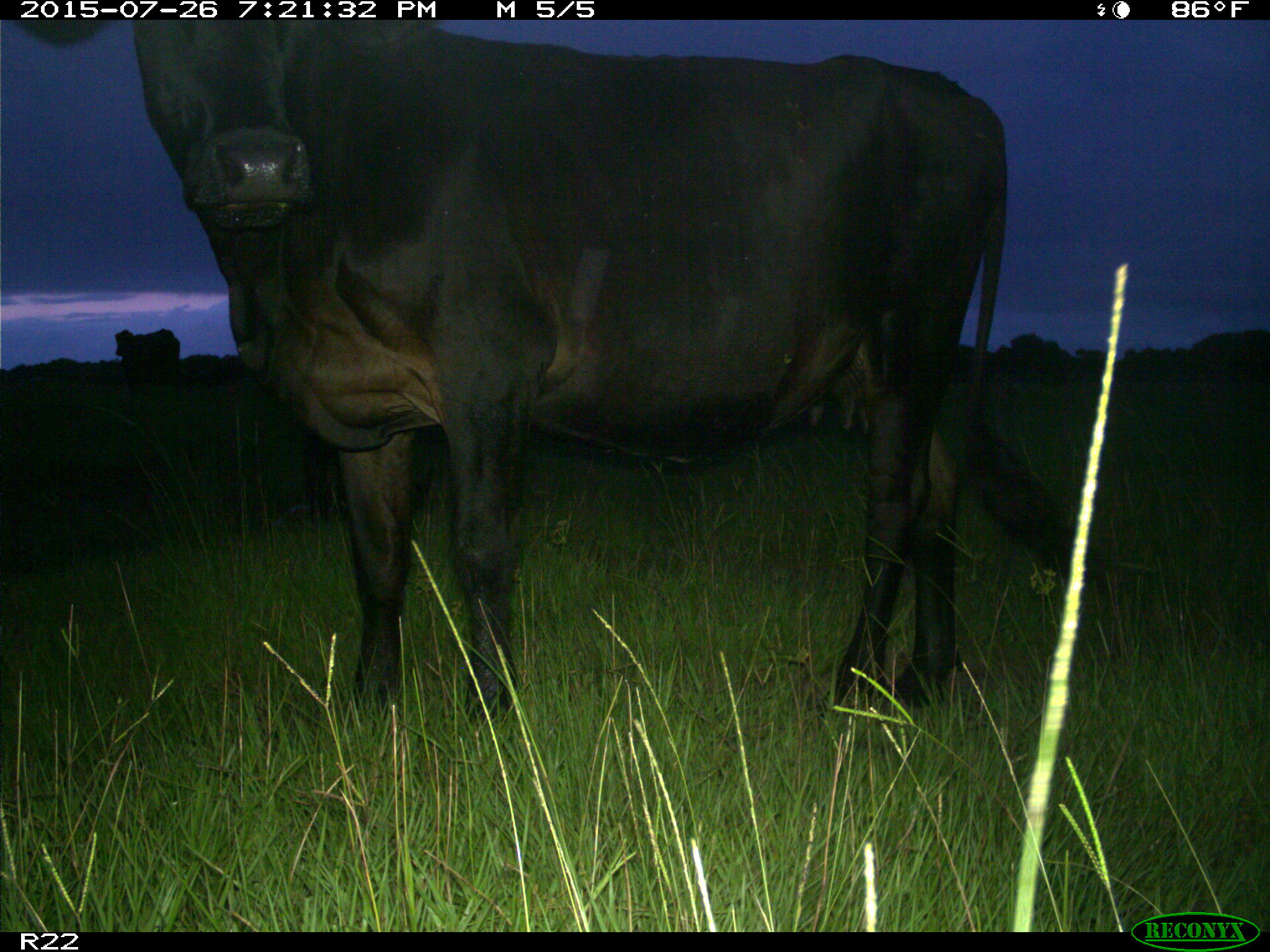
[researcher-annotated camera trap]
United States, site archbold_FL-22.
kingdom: Animalia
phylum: Chordata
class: Mammalia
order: Artiodactyla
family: Bovidae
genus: Bos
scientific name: Bos taurus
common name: domestic cow